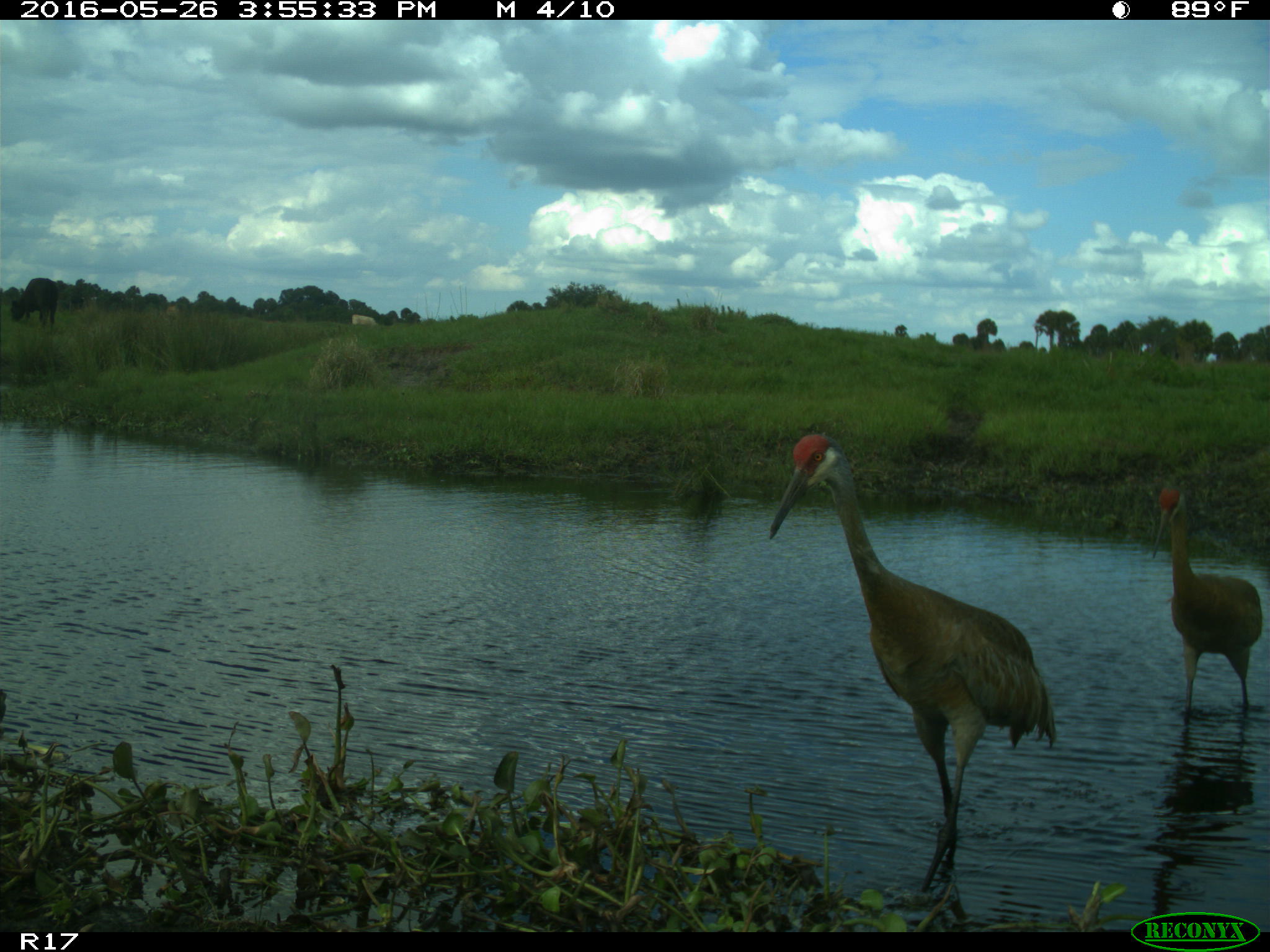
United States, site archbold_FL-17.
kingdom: Animalia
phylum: Chordata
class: Mammalia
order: Artiodactyla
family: Bovidae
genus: Bos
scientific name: Bos taurus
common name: domestic cow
Bos taurus (domestic cow).